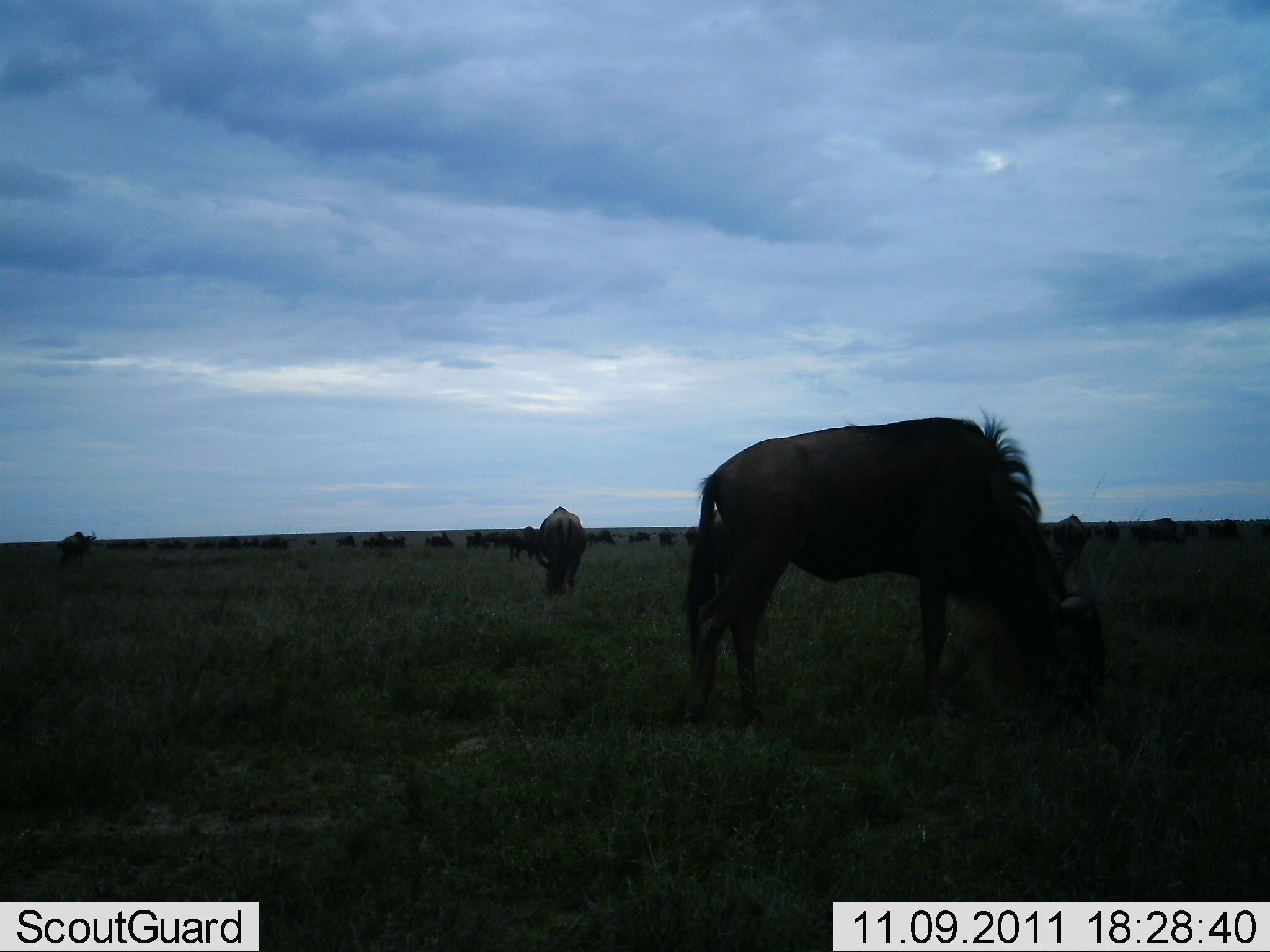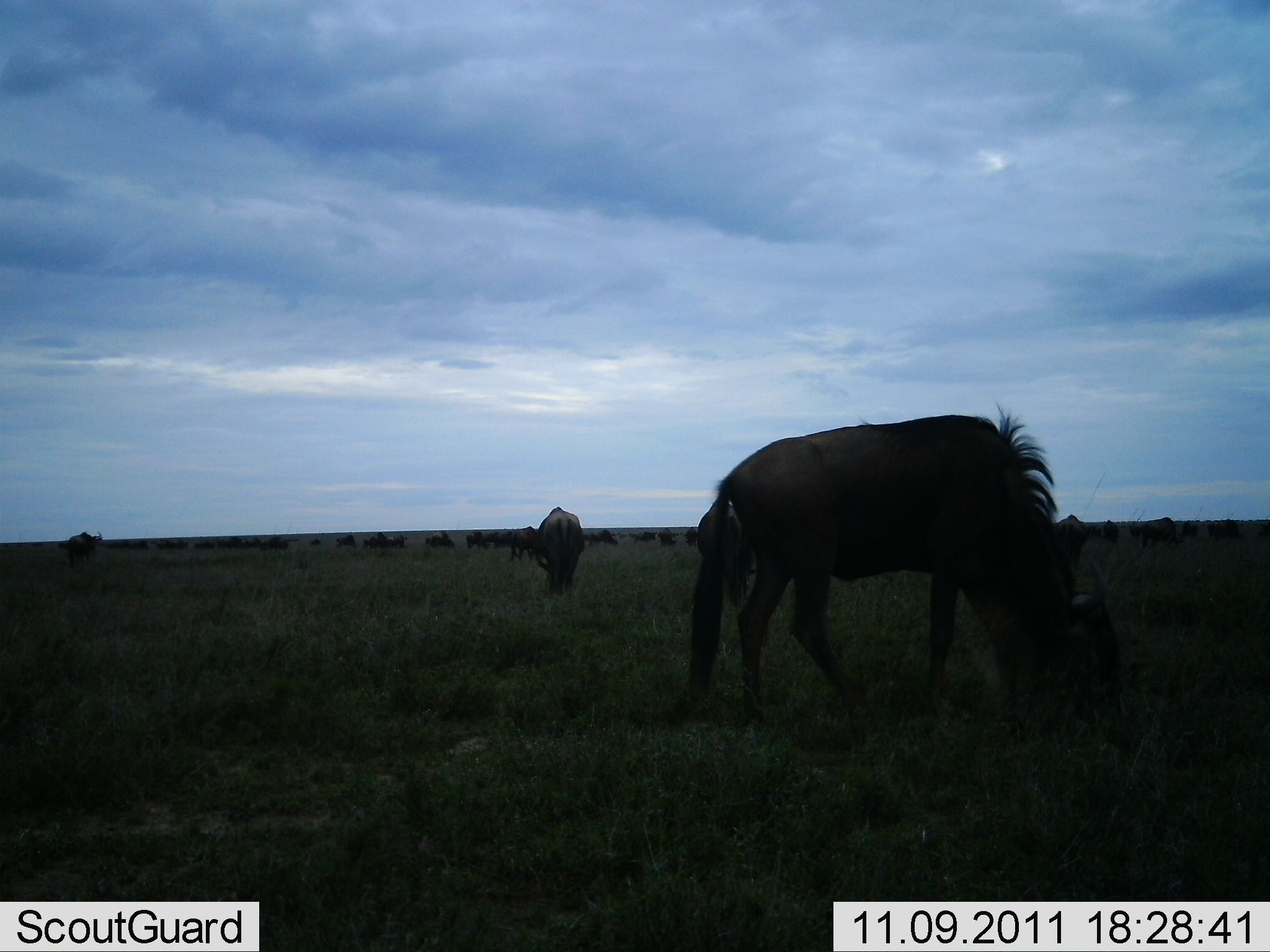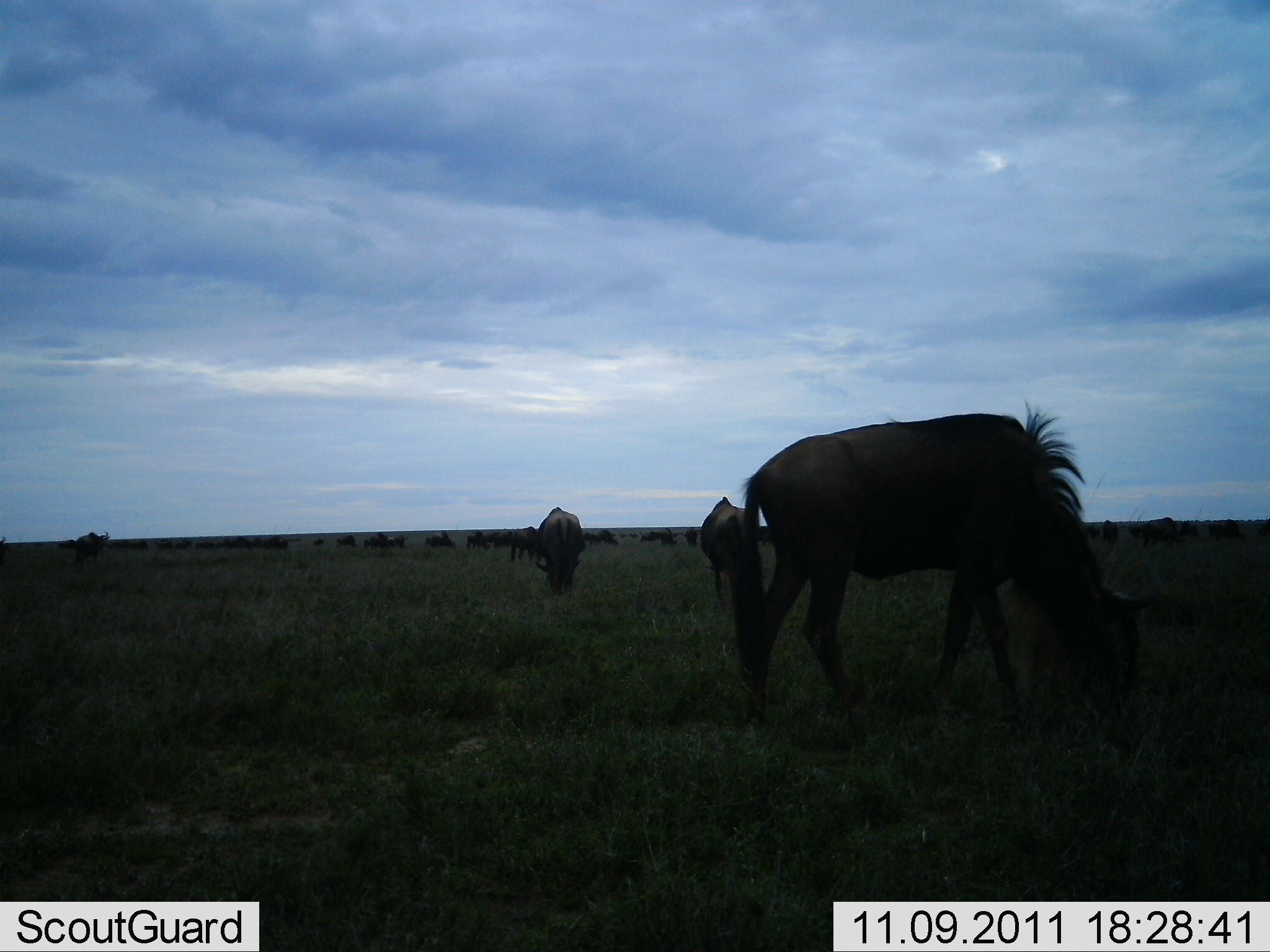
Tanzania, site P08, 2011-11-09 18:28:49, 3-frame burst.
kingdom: Animalia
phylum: Chordata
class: Mammalia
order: Artiodactyla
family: Bovidae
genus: Connochaetes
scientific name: Connochaetes taurinus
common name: blue wildebeest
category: wildebeest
Wildebeest (blue wildebeest) (Connochaetes taurinus), count 11-50. Behavior (volunteer vote fractions): standing 43%, resting 7%, moving 43%, interacting 0%. Young present (vote fraction): 0%. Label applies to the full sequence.